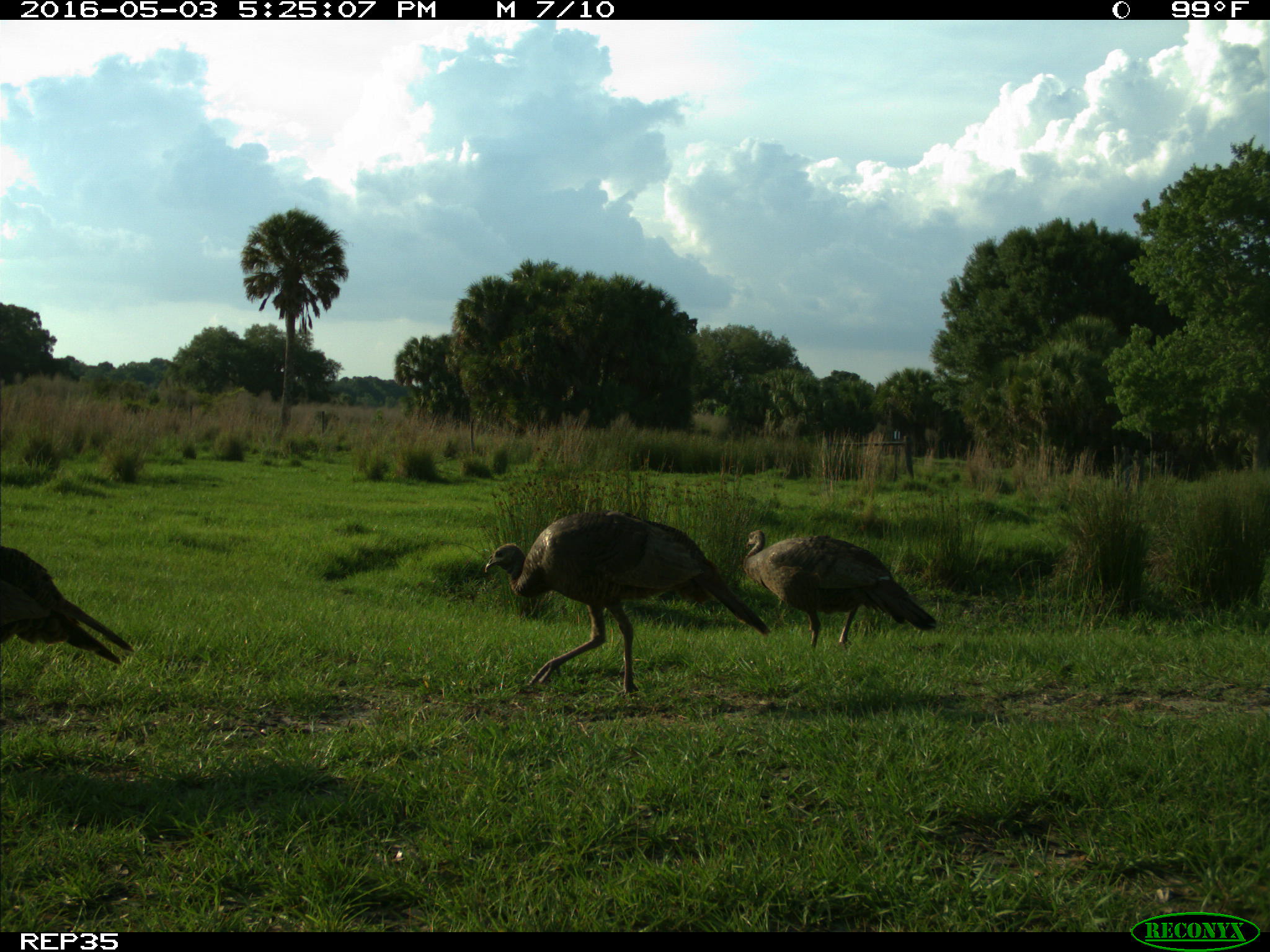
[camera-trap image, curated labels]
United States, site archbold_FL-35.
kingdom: Animalia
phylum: Chordata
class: Aves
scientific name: Aves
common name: birds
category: unidentified bird